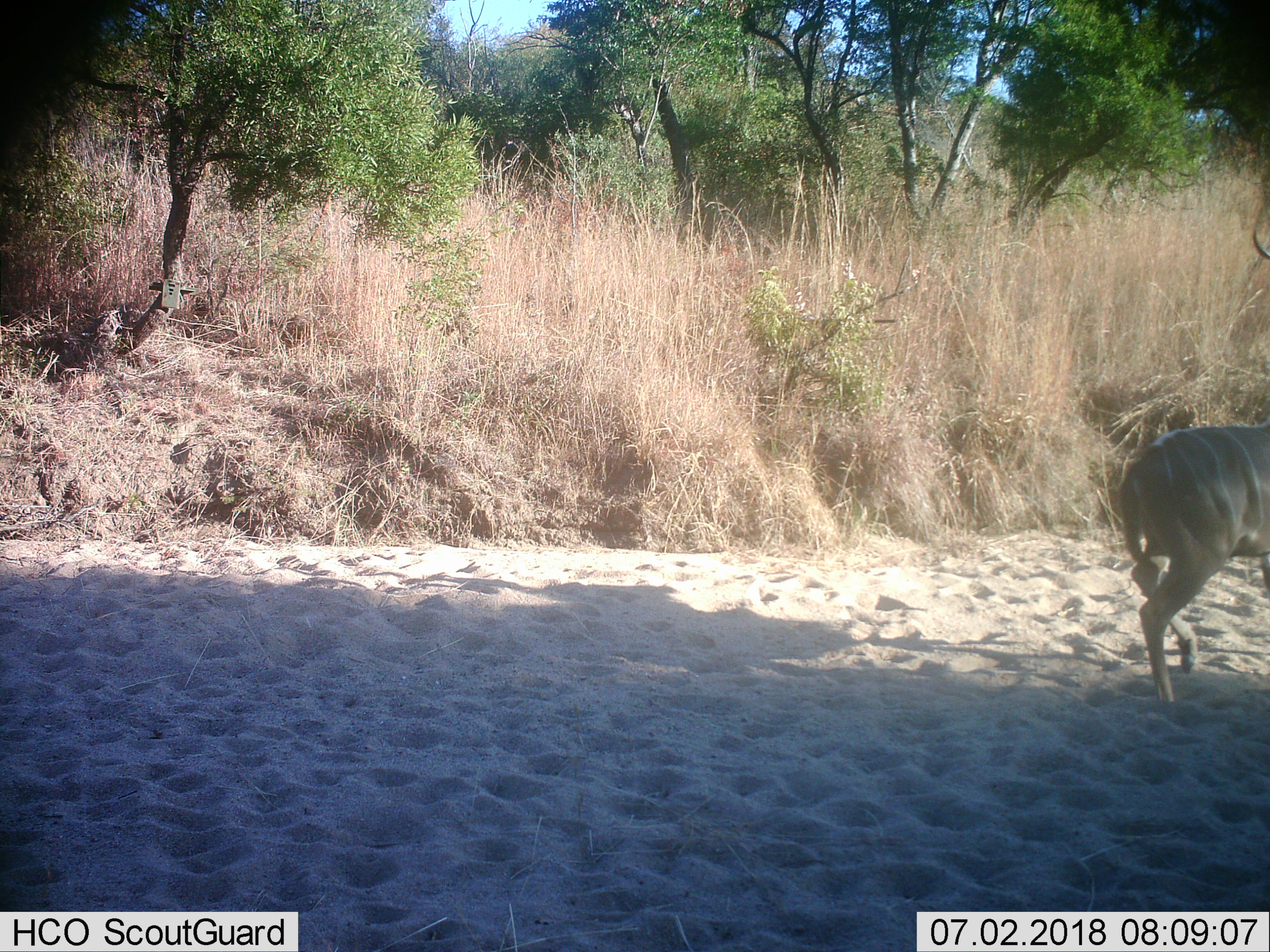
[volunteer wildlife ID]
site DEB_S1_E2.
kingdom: Animalia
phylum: Chordata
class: Mammalia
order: Artiodactyla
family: Bovidae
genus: Tragelaphus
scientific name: Tragelaphus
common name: kudu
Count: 1.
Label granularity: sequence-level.